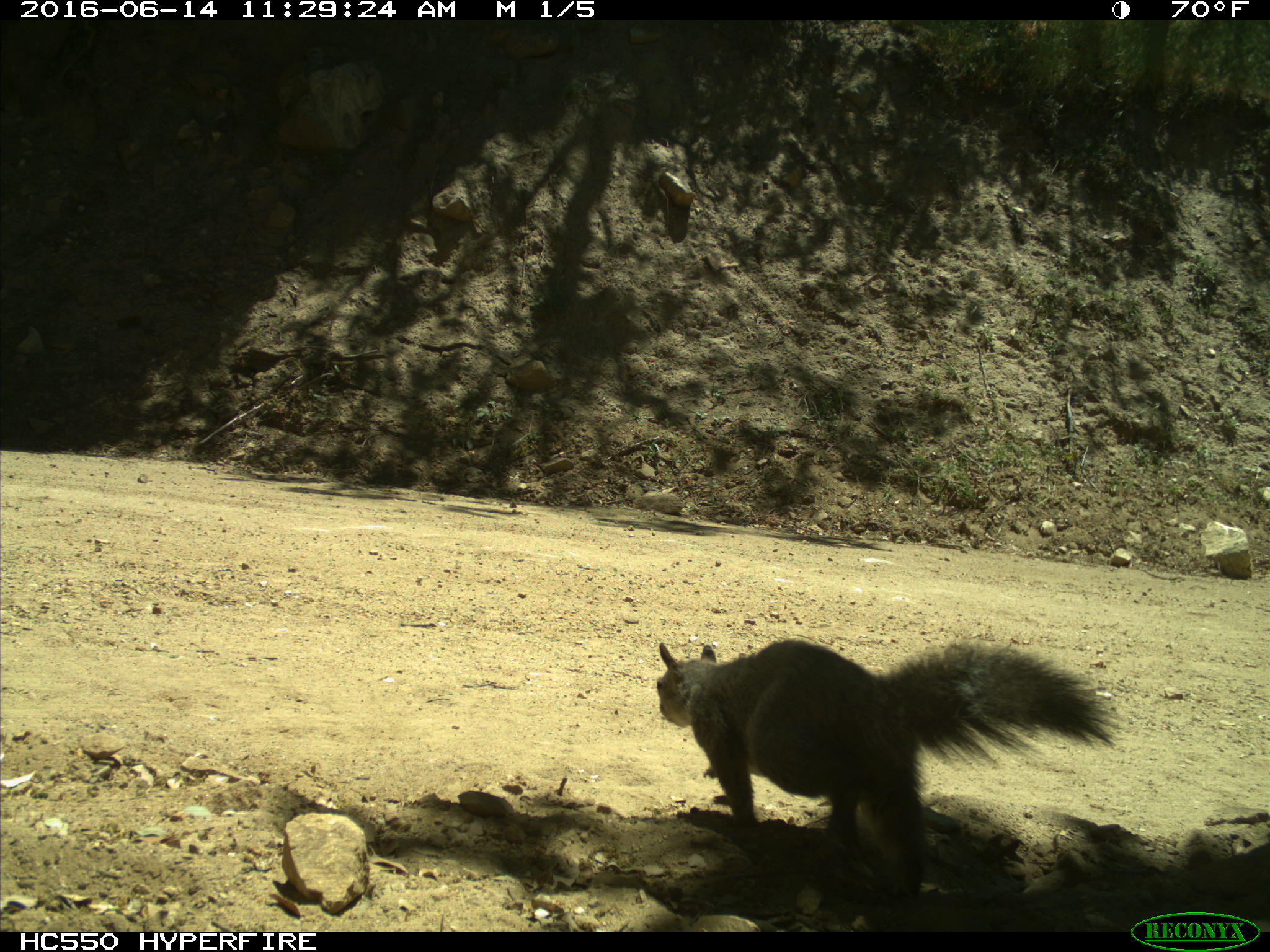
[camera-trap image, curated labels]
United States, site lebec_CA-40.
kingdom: Animalia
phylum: Chordata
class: Mammalia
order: Rodentia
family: Sciuridae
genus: Sciurus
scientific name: Sciurus carolinensis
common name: eastern gray squirrel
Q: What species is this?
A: Sciurus carolinensis (eastern gray squirrel).